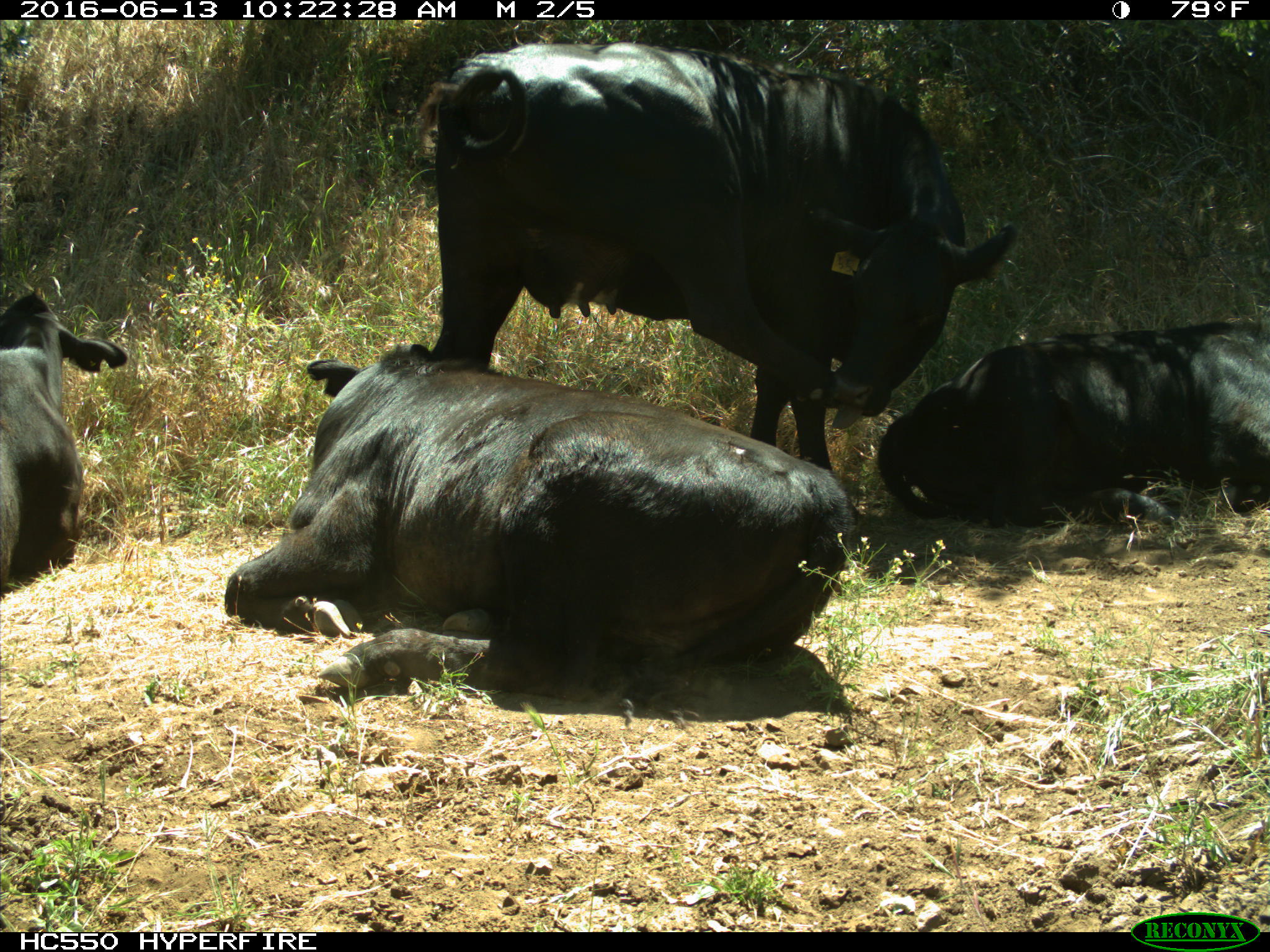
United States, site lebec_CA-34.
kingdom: Animalia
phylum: Chordata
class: Mammalia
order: Artiodactyla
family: Bovidae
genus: Bos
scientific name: Bos taurus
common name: domestic cow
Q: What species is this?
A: Bos taurus (domestic cow).